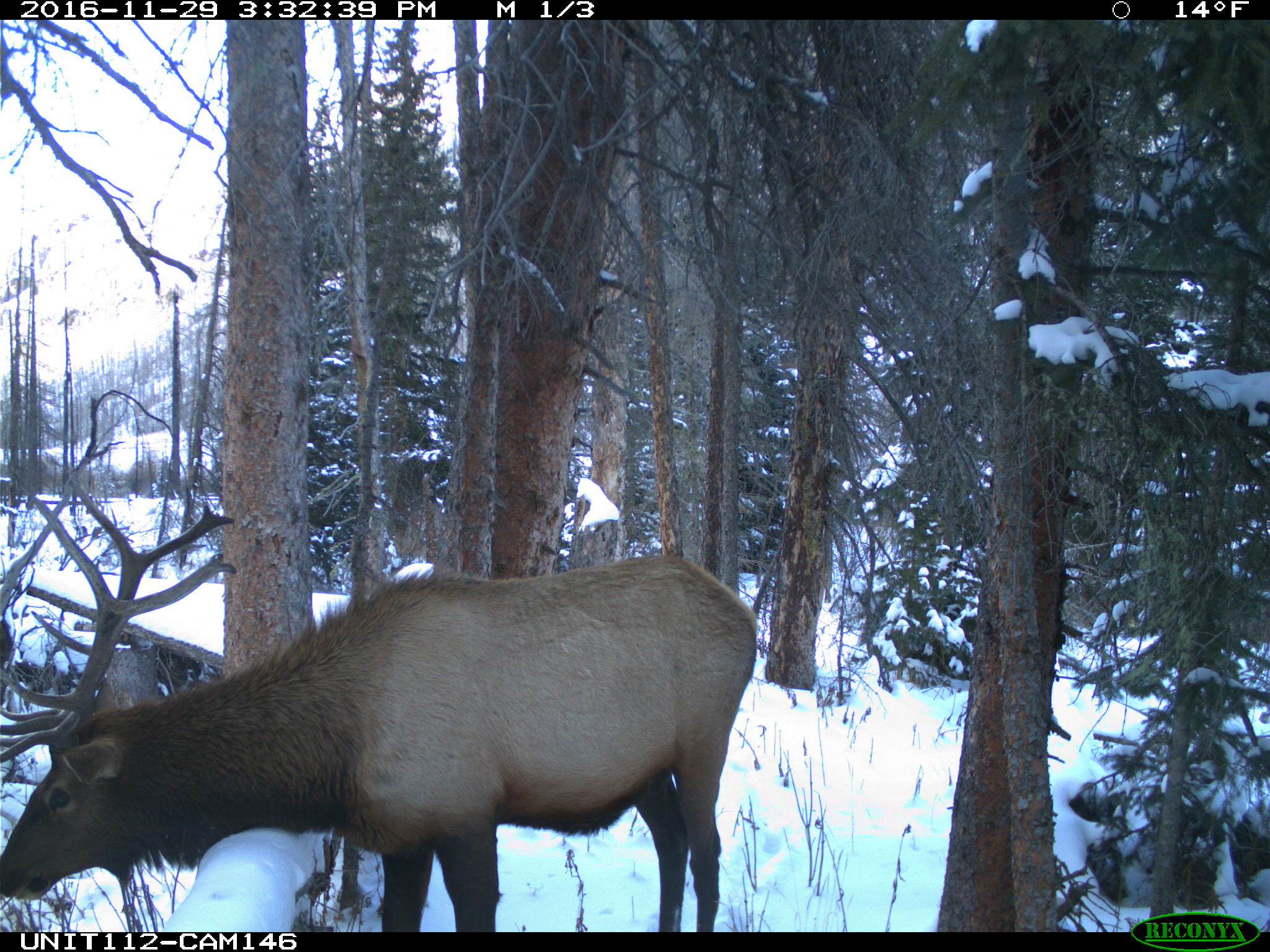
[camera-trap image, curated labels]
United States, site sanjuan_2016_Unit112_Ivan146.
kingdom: Animalia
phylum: Chordata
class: Mammalia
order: Artiodactyla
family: Cervidae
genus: Cervus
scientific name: Cervus elaphus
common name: red deer